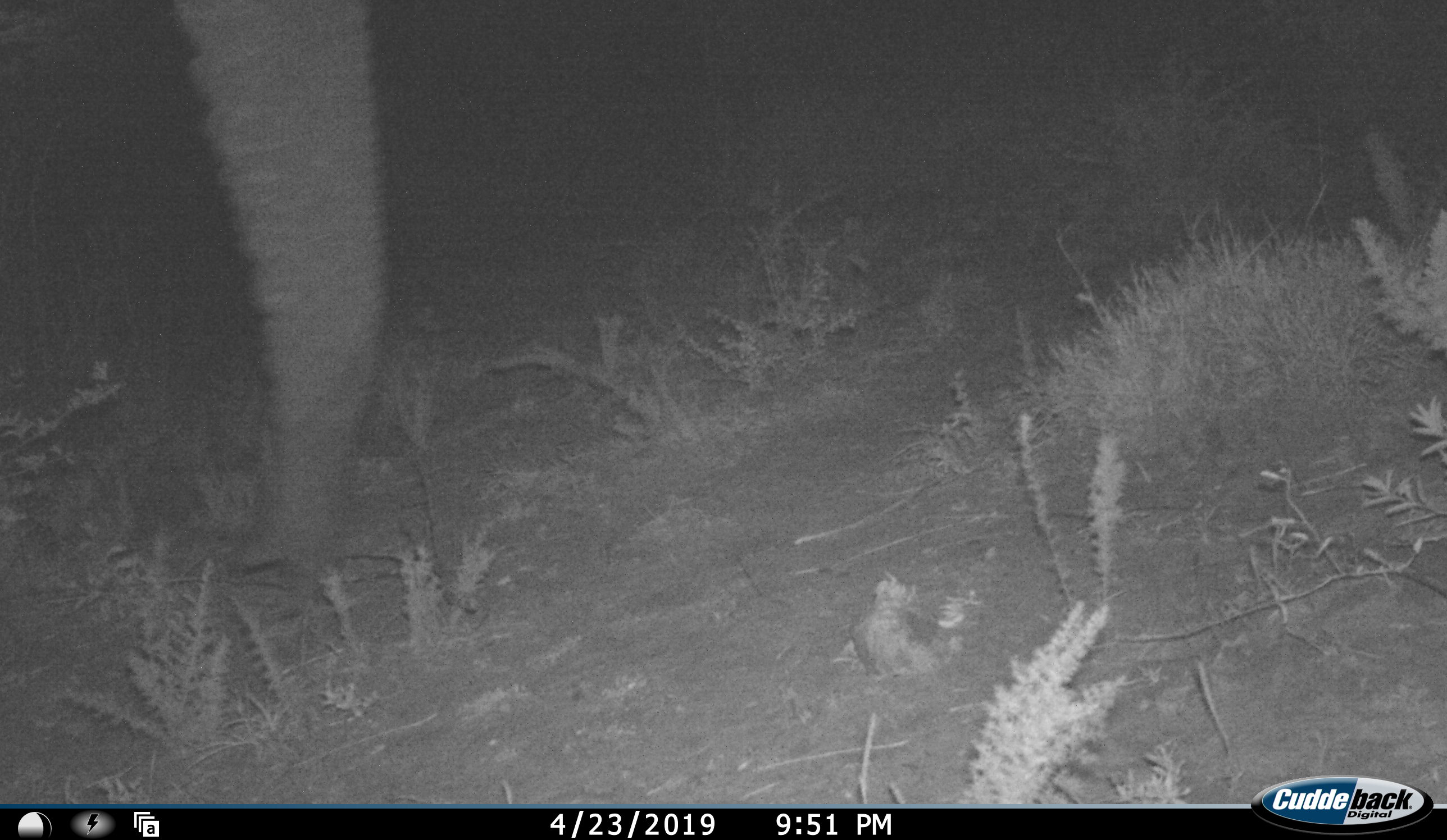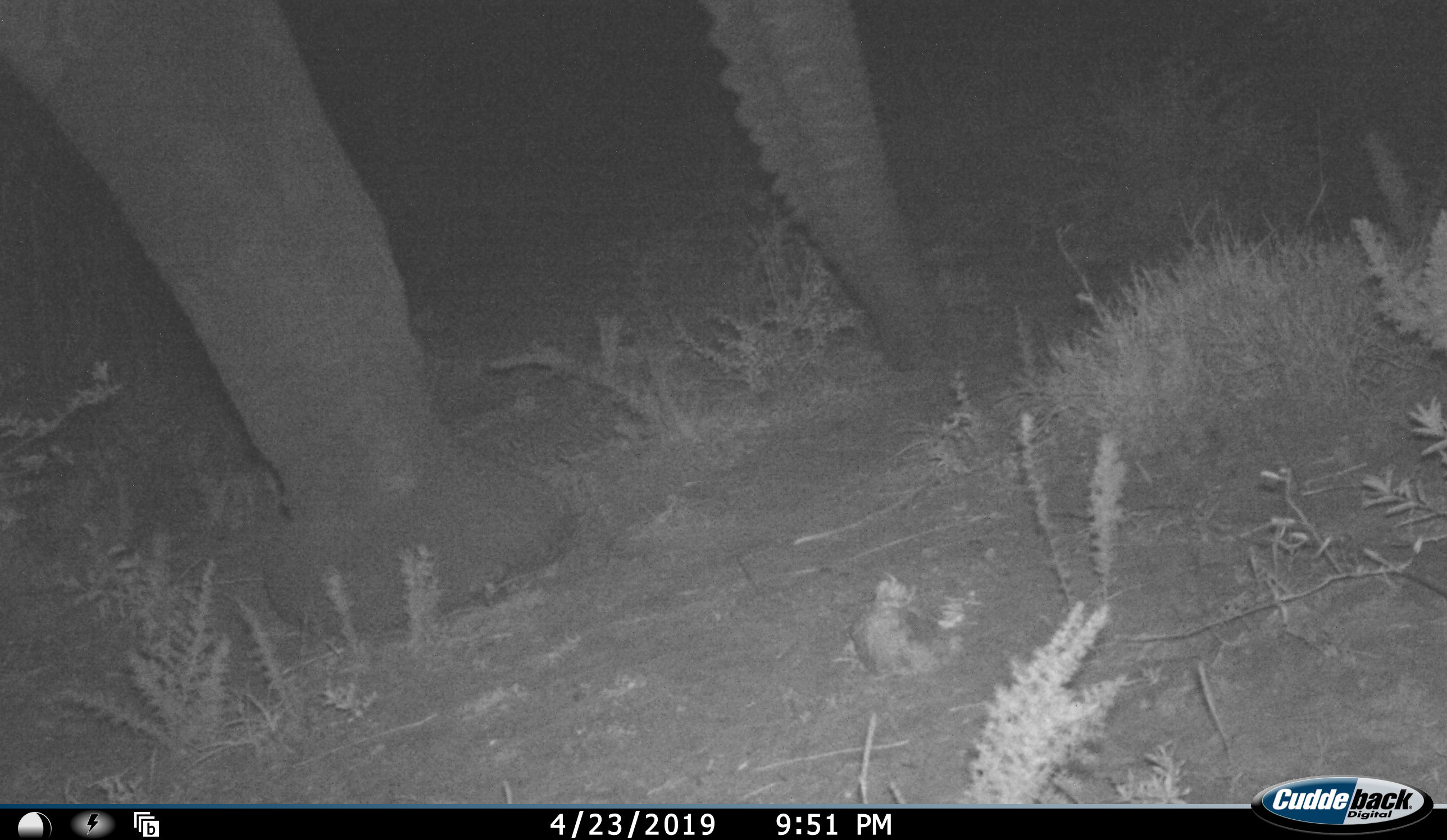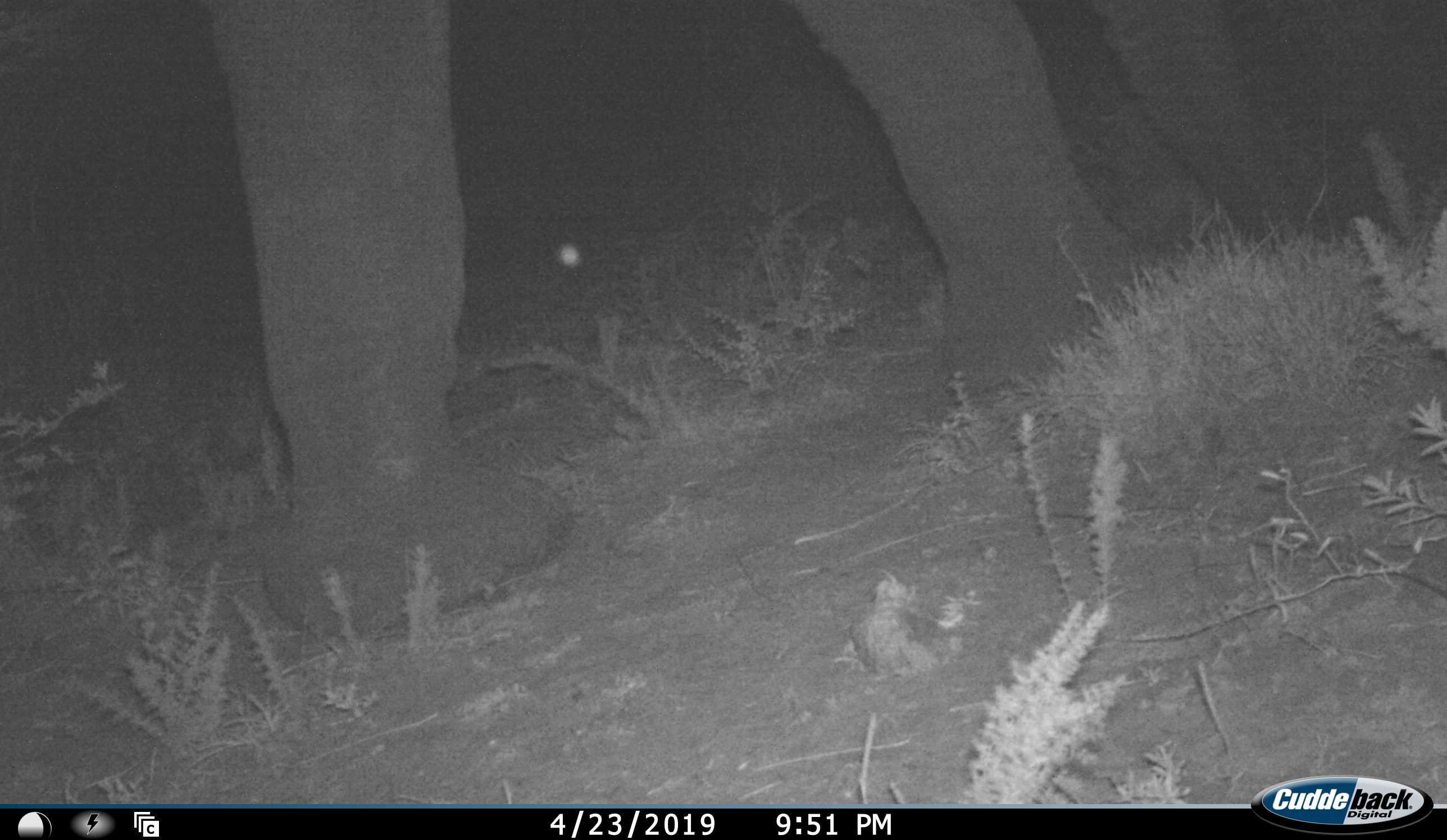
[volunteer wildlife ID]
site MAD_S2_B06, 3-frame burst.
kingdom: Animalia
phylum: Chordata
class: Mammalia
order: Proboscidea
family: Elephantidae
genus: Loxodonta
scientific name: Loxodonta africana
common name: african bush elephant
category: elephant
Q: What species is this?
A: Elephant (african bush elephant) (Loxodonta africana).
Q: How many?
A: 1.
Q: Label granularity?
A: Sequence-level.